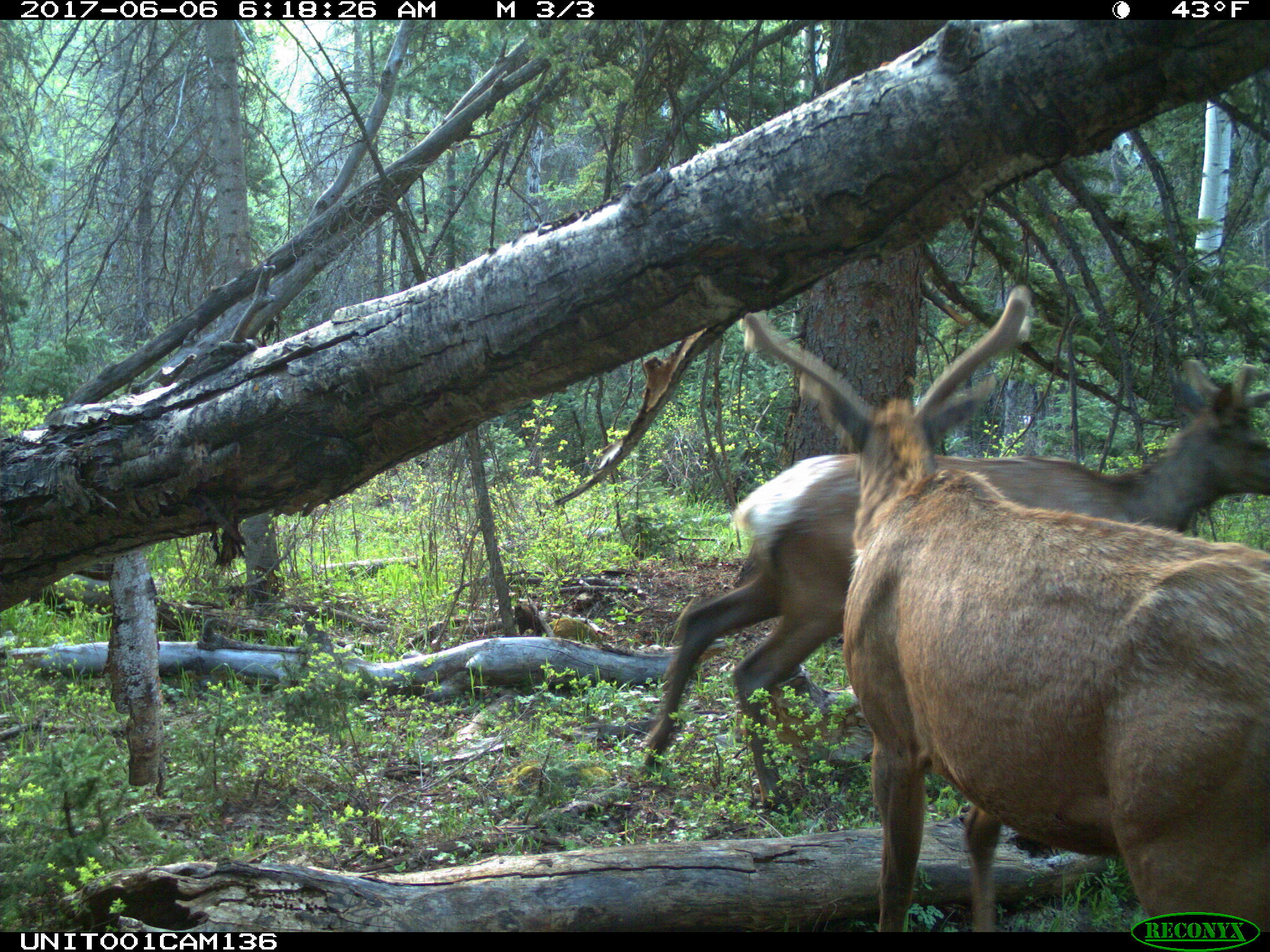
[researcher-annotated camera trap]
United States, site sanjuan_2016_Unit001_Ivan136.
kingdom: Animalia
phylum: Chordata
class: Mammalia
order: Artiodactyla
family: Cervidae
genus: Cervus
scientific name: Cervus elaphus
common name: red deer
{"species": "Cervus elaphus (red deer)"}